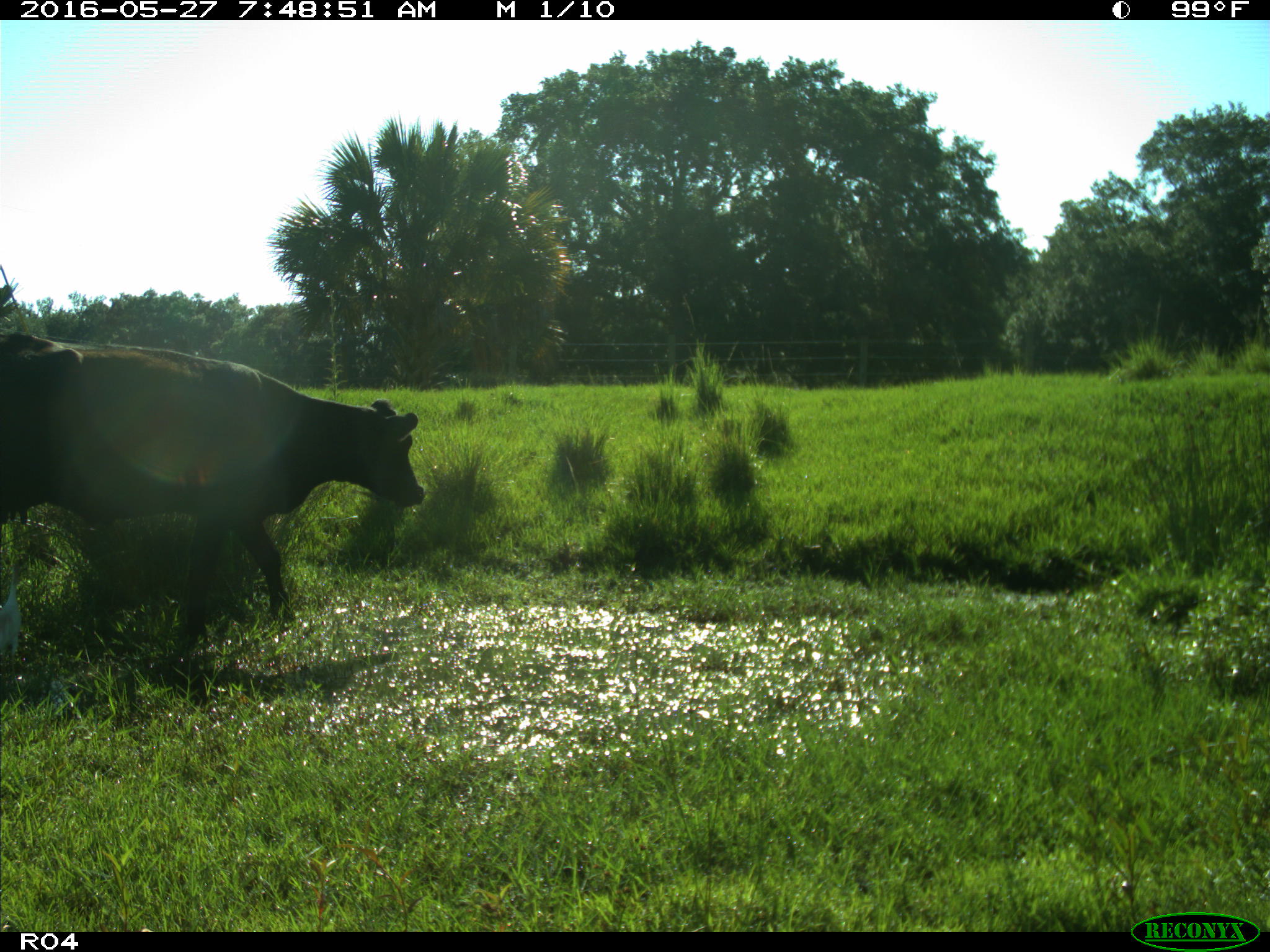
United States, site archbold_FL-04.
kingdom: Animalia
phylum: Chordata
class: Mammalia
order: Artiodactyla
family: Bovidae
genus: Bos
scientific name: Bos taurus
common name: domestic cow